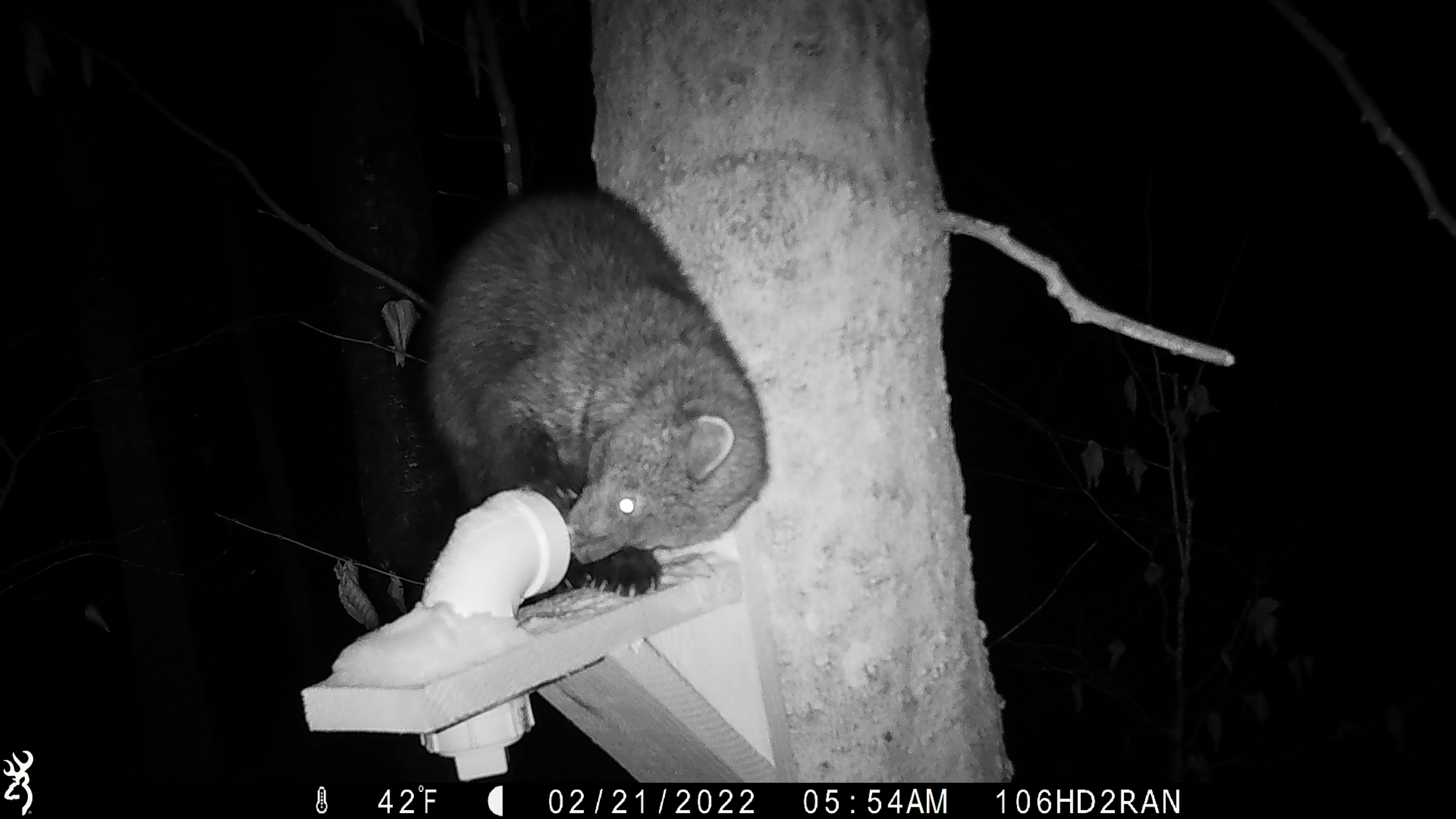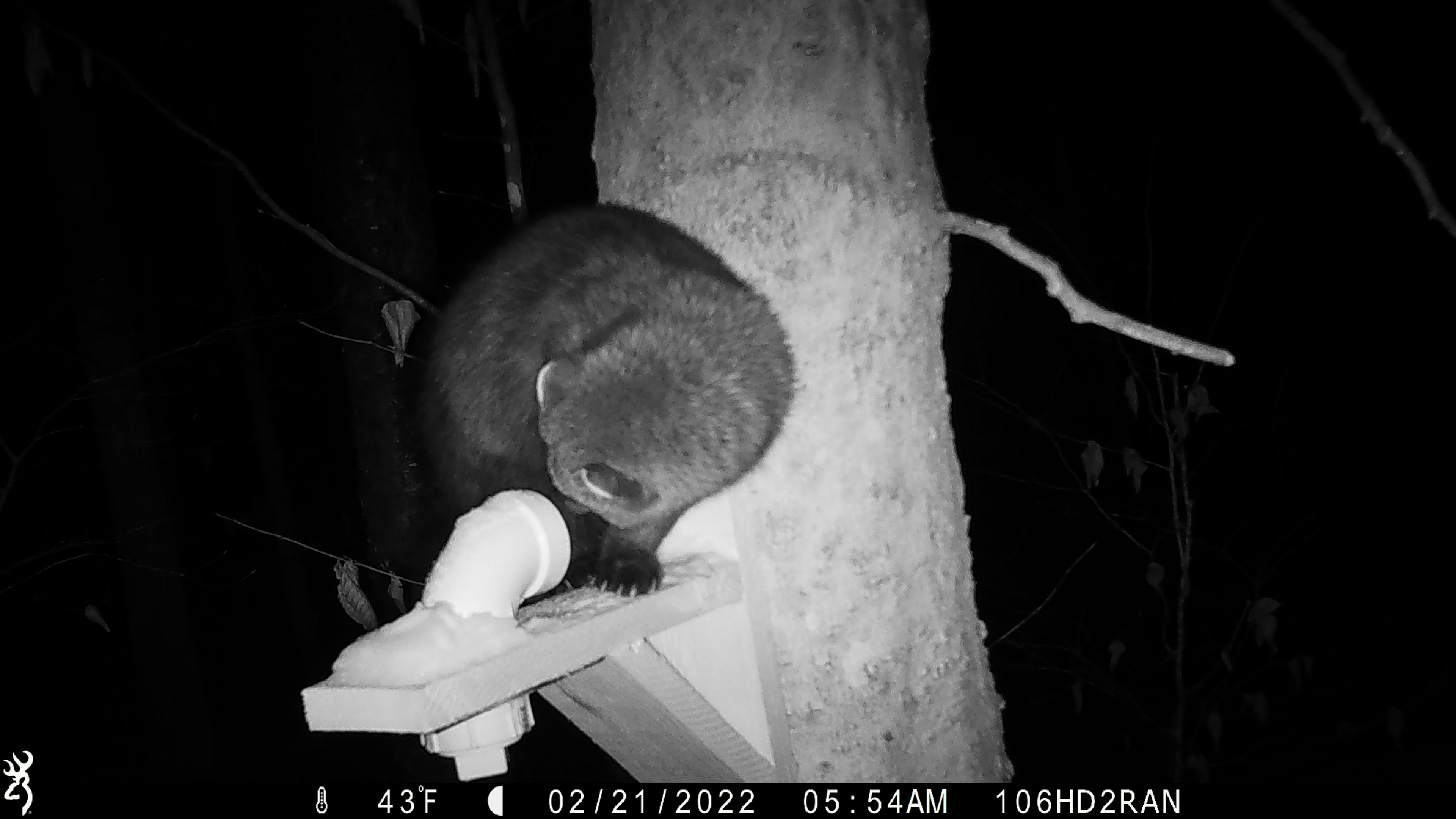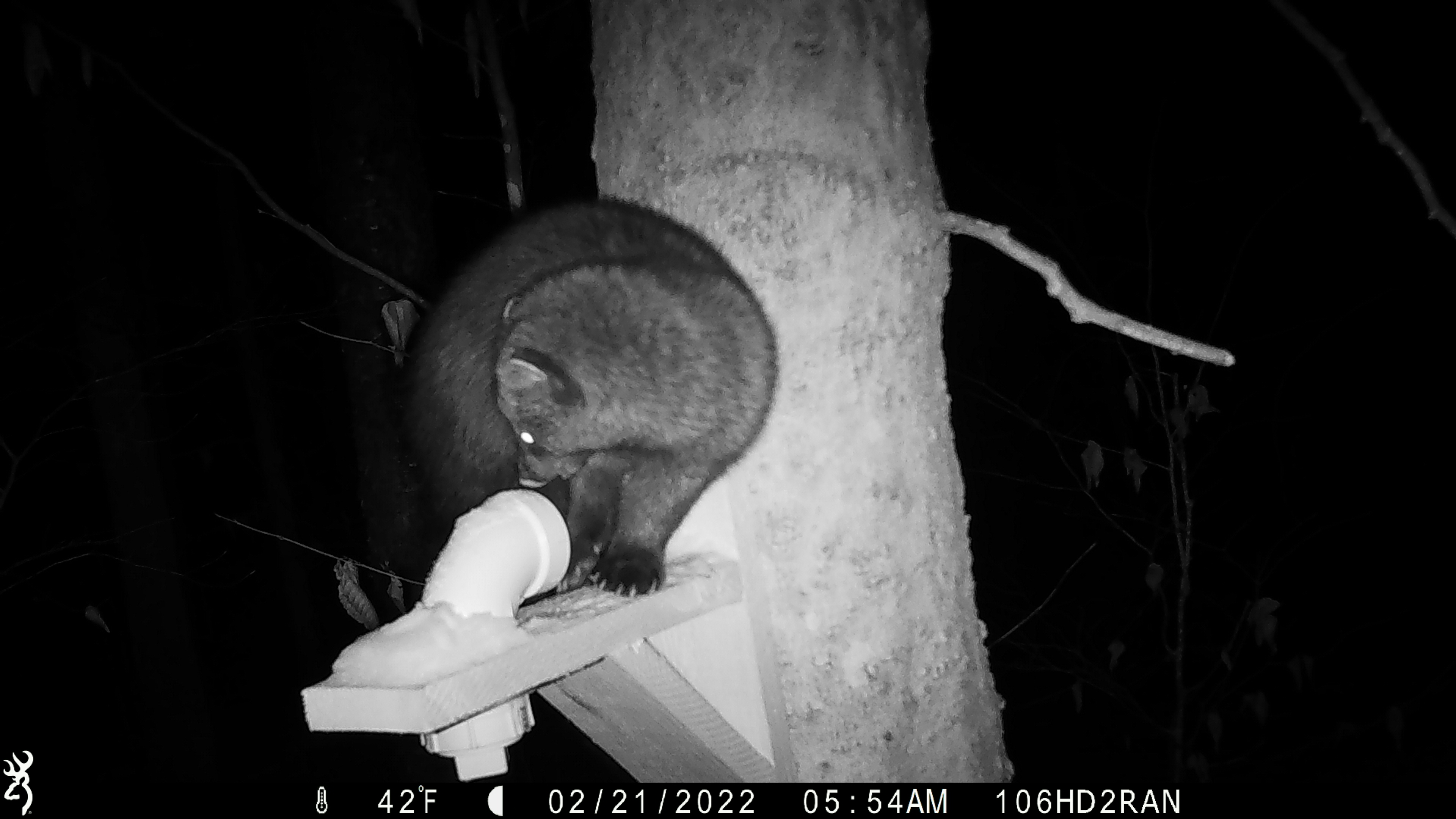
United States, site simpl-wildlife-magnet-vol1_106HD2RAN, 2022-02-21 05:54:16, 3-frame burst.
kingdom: Animalia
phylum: Chordata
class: Mammalia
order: Carnivora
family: Mustelidae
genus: Pekania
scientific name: Pekania pennanti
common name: fisher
Fisher (Pekania pennanti).